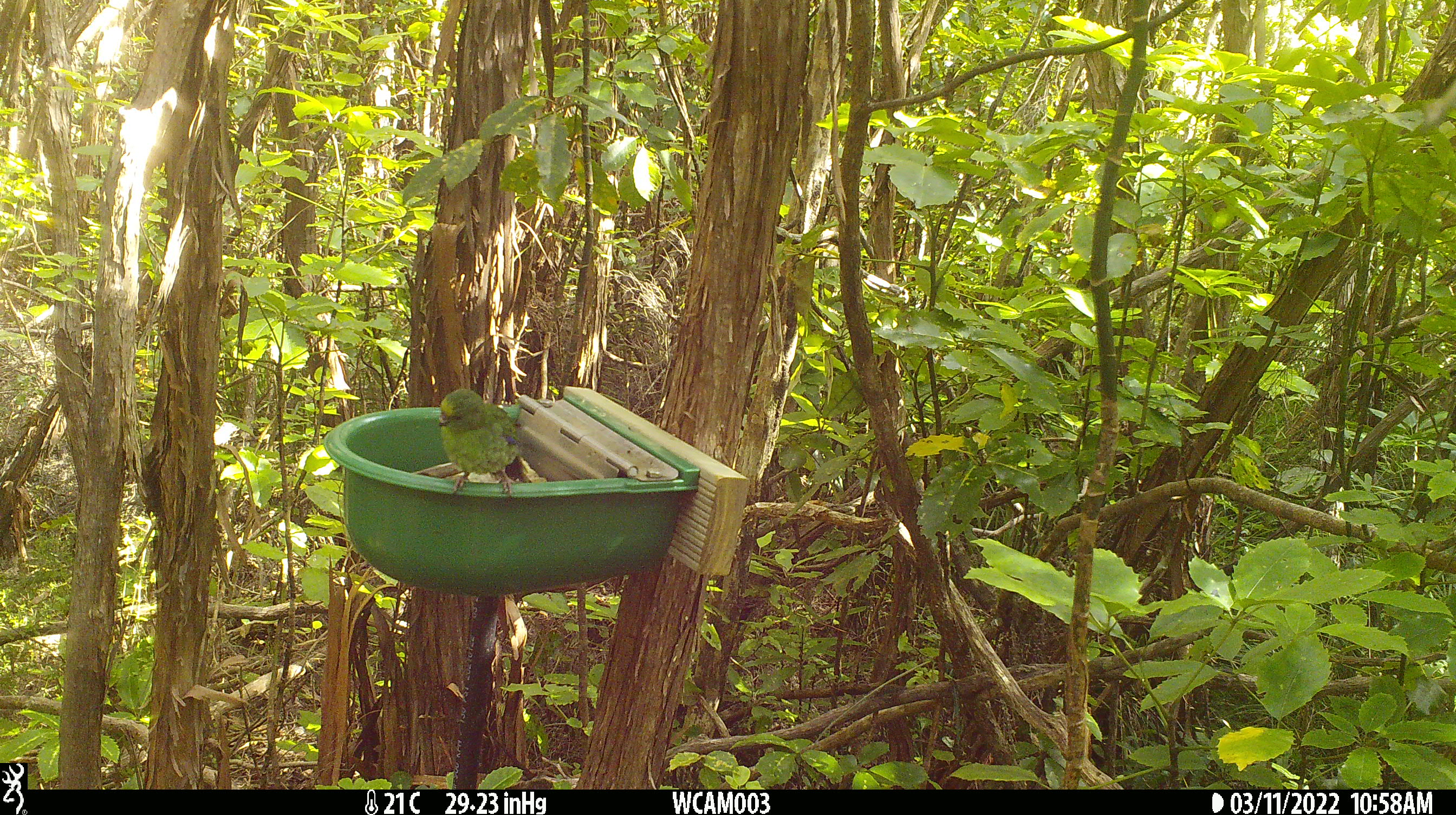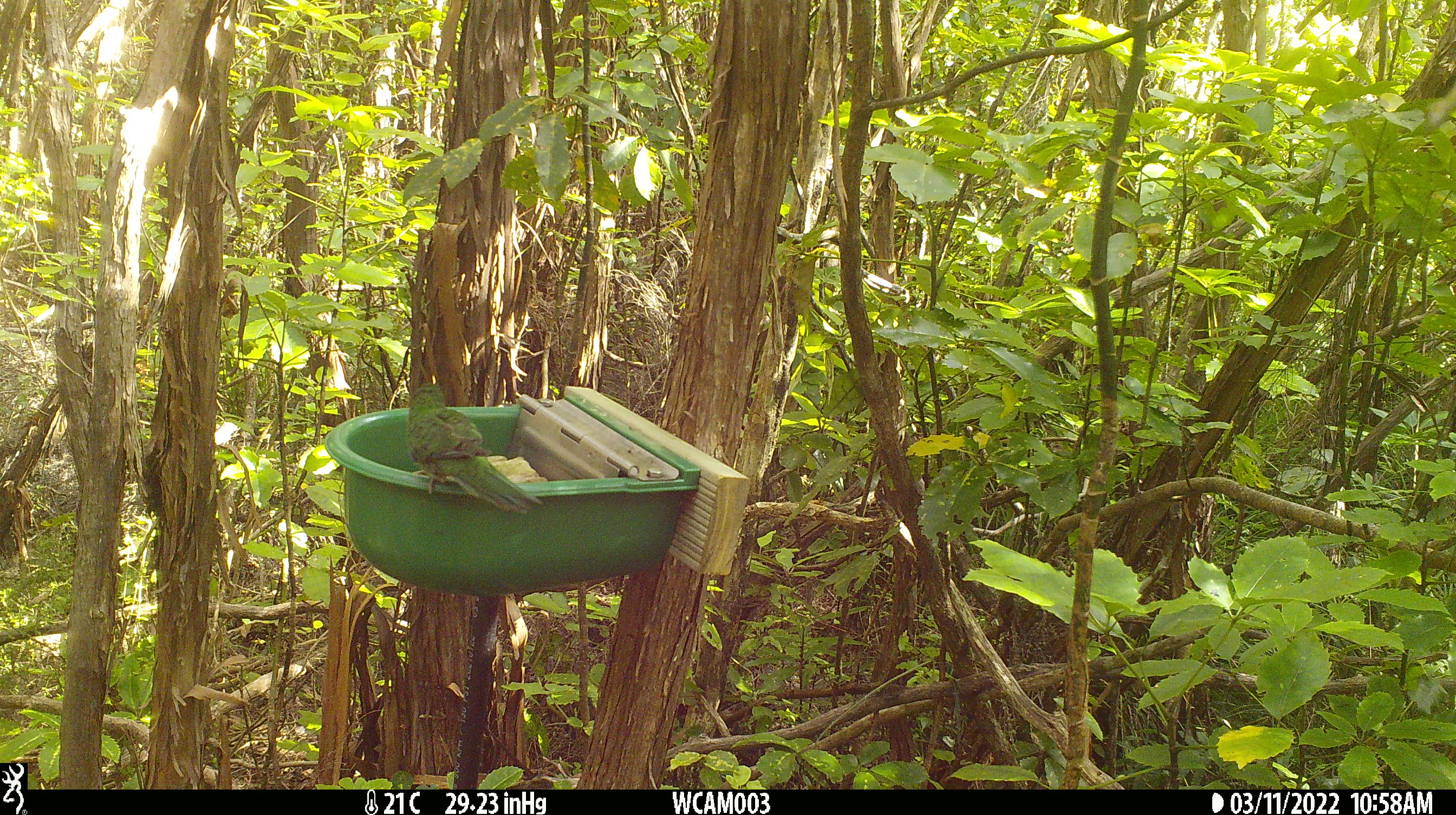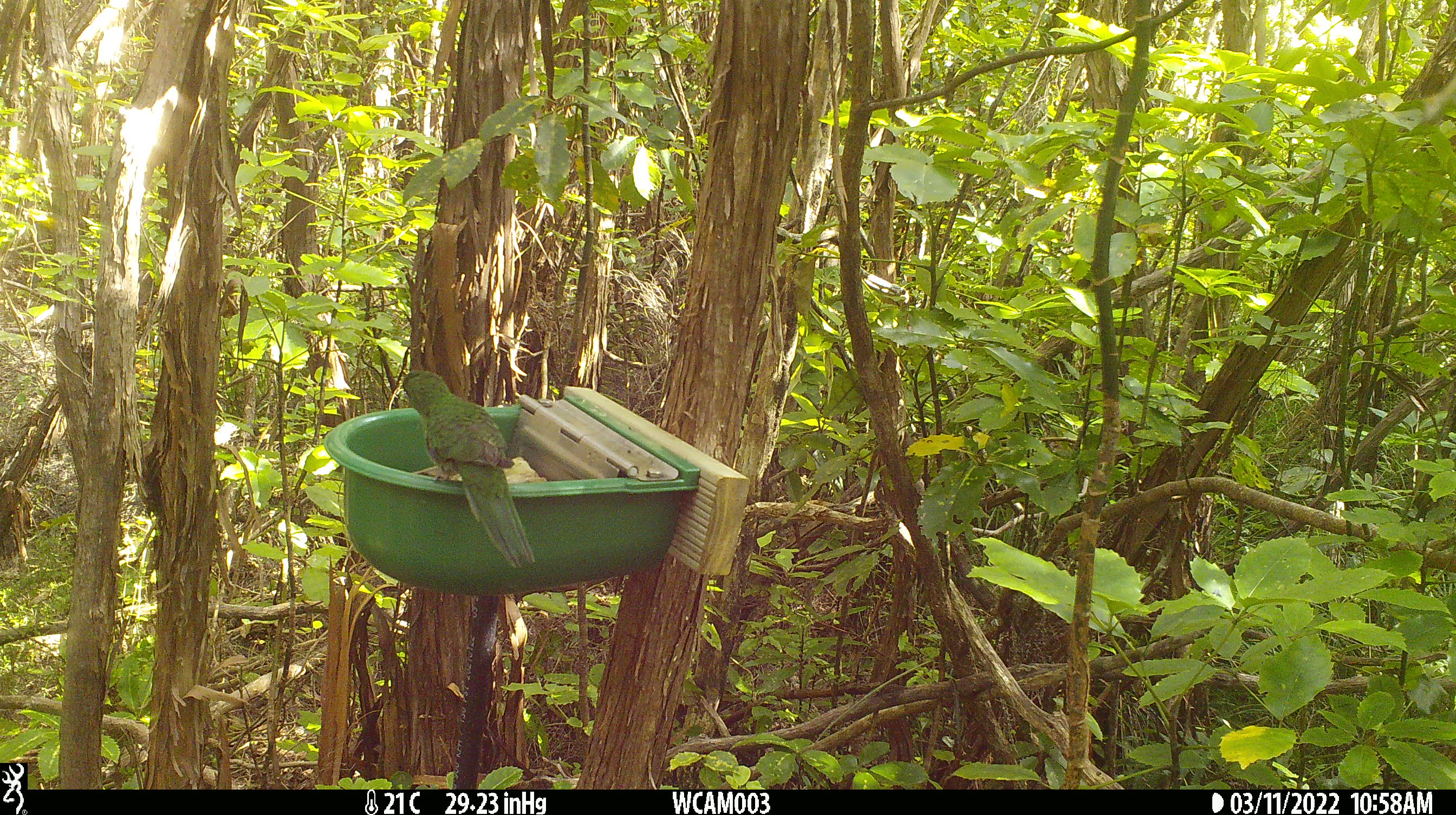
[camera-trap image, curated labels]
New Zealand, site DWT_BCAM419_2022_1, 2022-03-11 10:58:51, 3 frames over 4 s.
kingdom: Animalia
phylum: Chordata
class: Aves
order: Psittaciformes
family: Psittaculidae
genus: Cyanoramphus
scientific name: Cyanoramphus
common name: parakeet